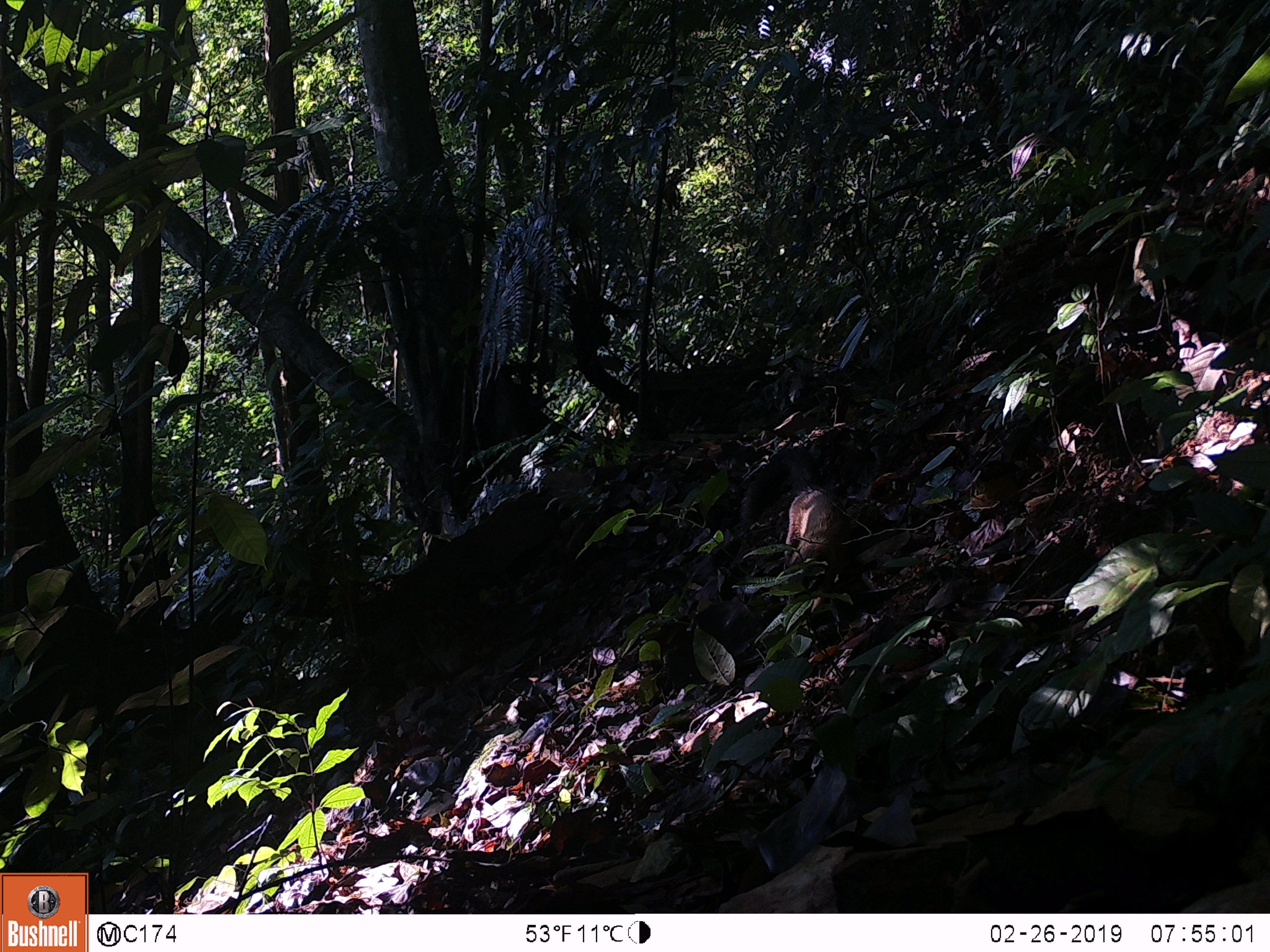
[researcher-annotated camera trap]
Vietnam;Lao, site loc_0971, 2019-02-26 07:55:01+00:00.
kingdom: Animalia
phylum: Chordata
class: Mammalia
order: Carnivora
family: Mustelidae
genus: Martes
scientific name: Martes flavigula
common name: yellow-throated marten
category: yellow throated marten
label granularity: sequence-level